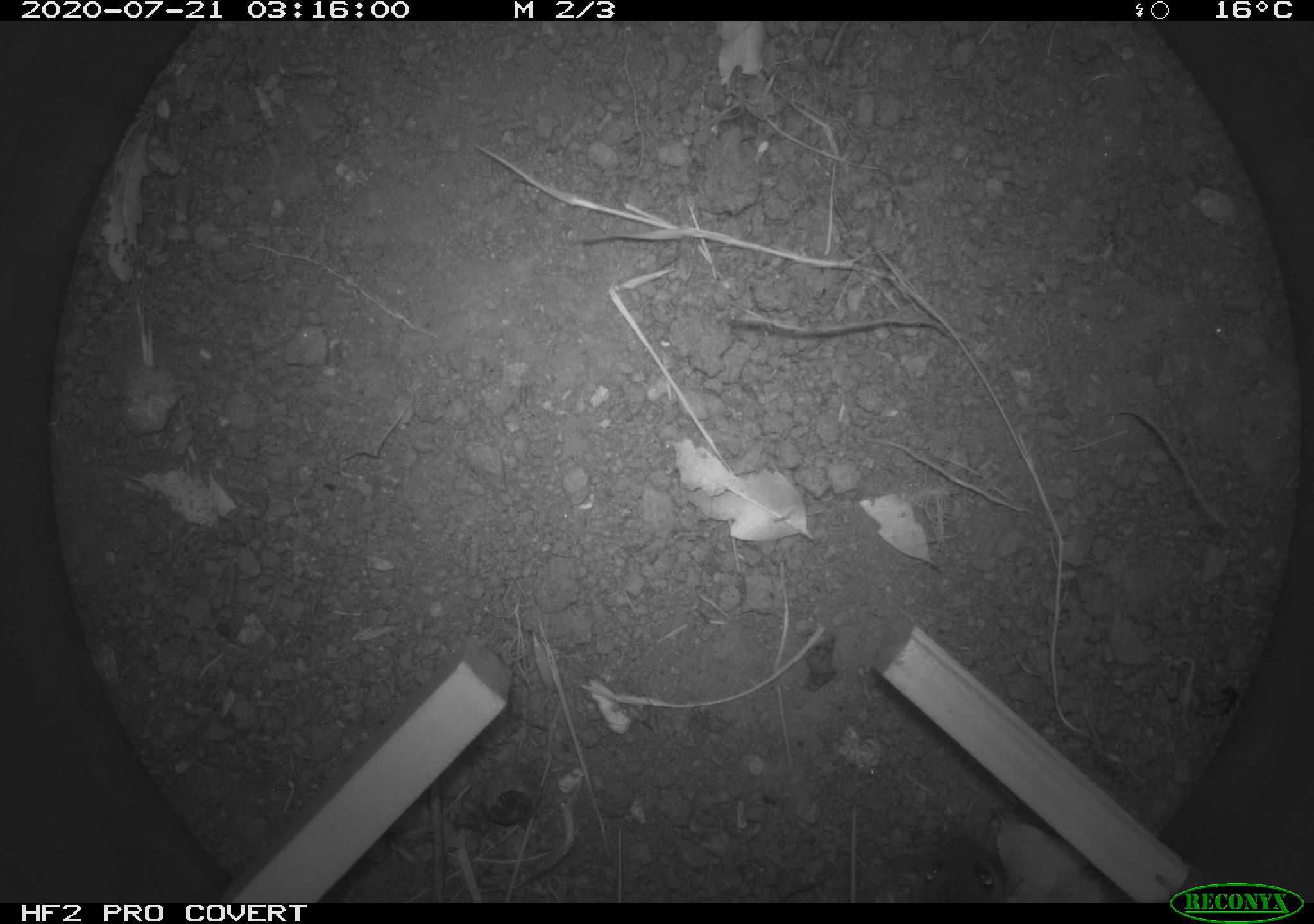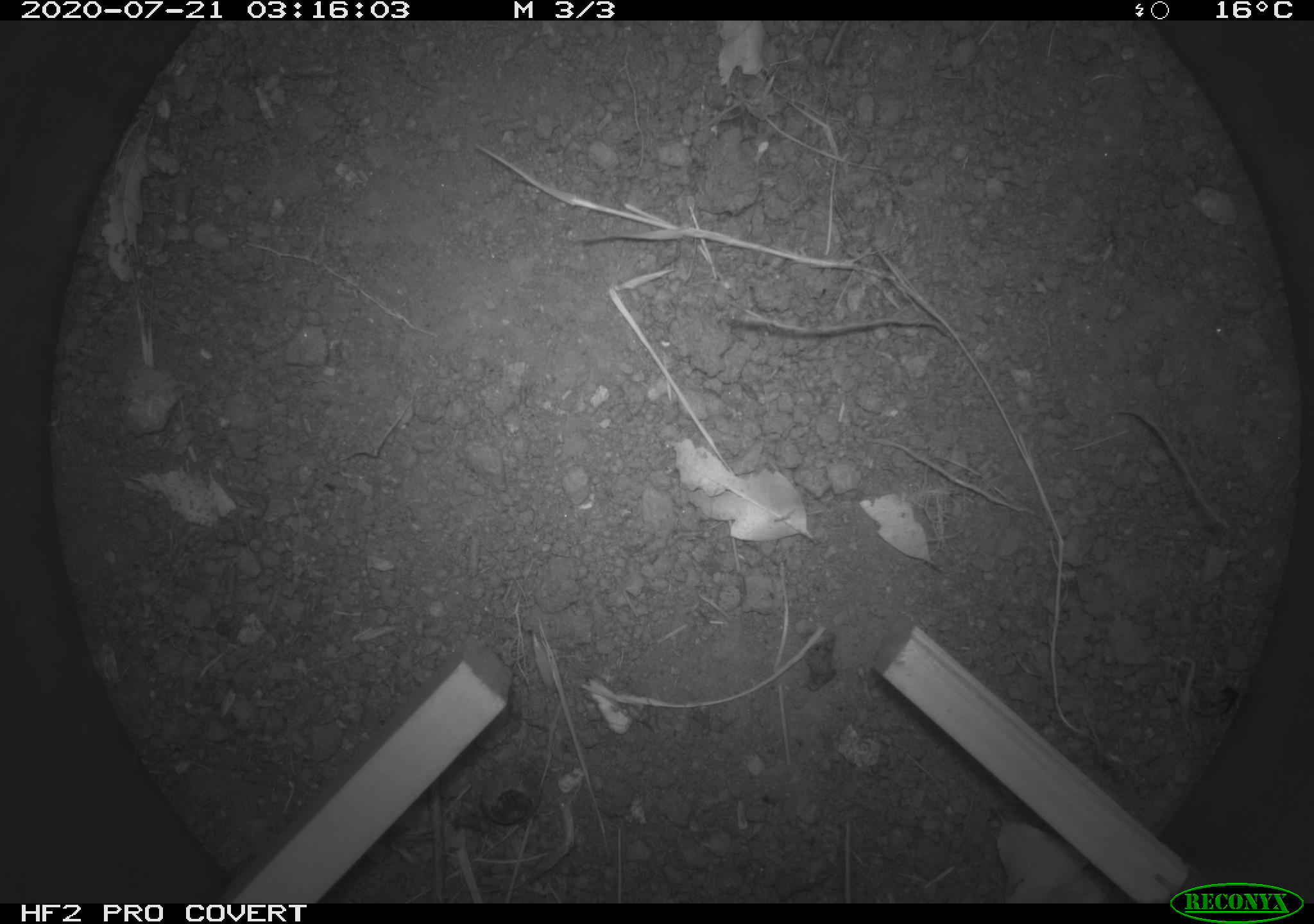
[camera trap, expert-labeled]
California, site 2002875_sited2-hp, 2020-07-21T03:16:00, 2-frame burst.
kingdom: Animalia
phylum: Chordata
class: Mammalia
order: Rodentia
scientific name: Rodentia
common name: rodent